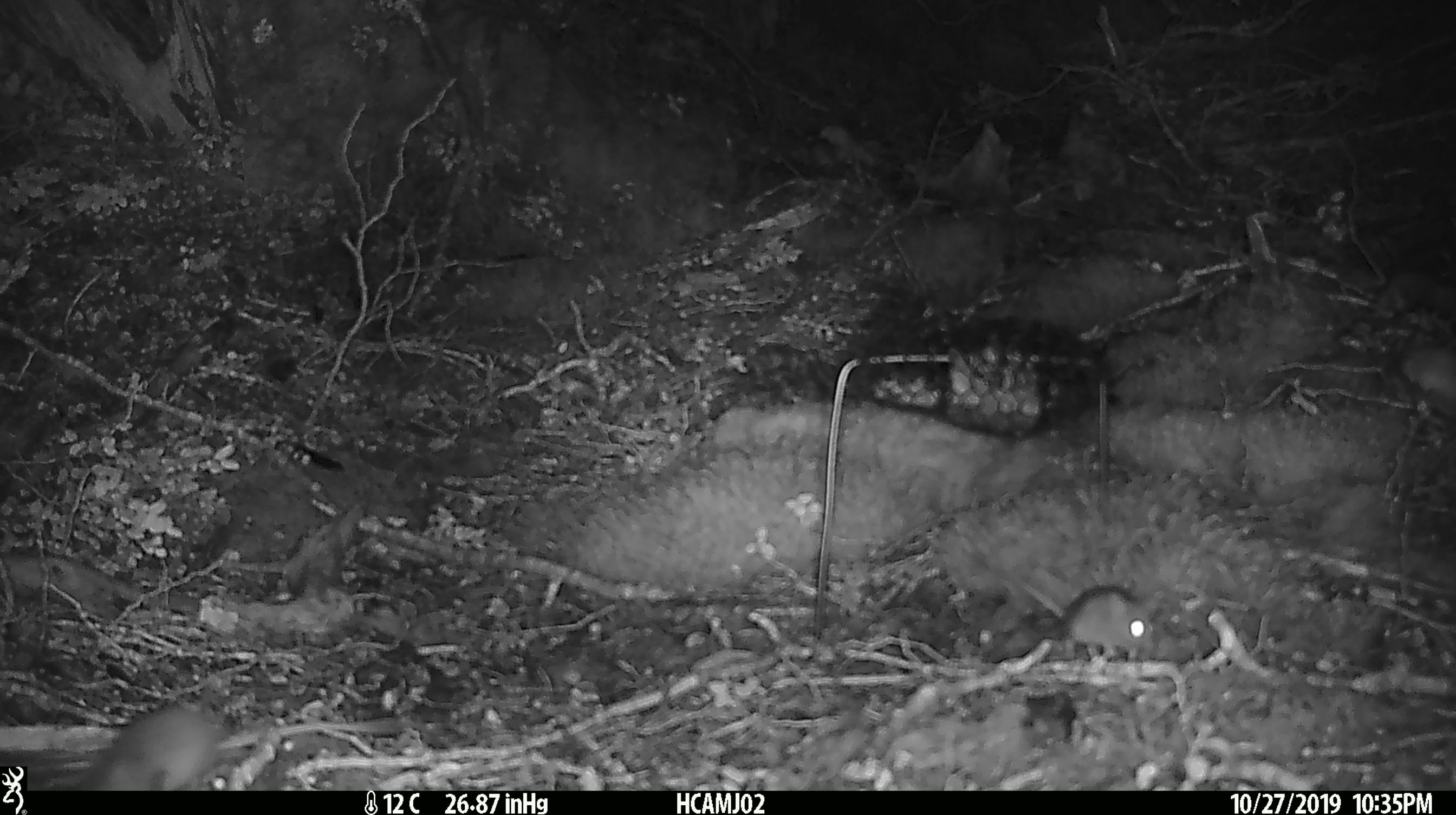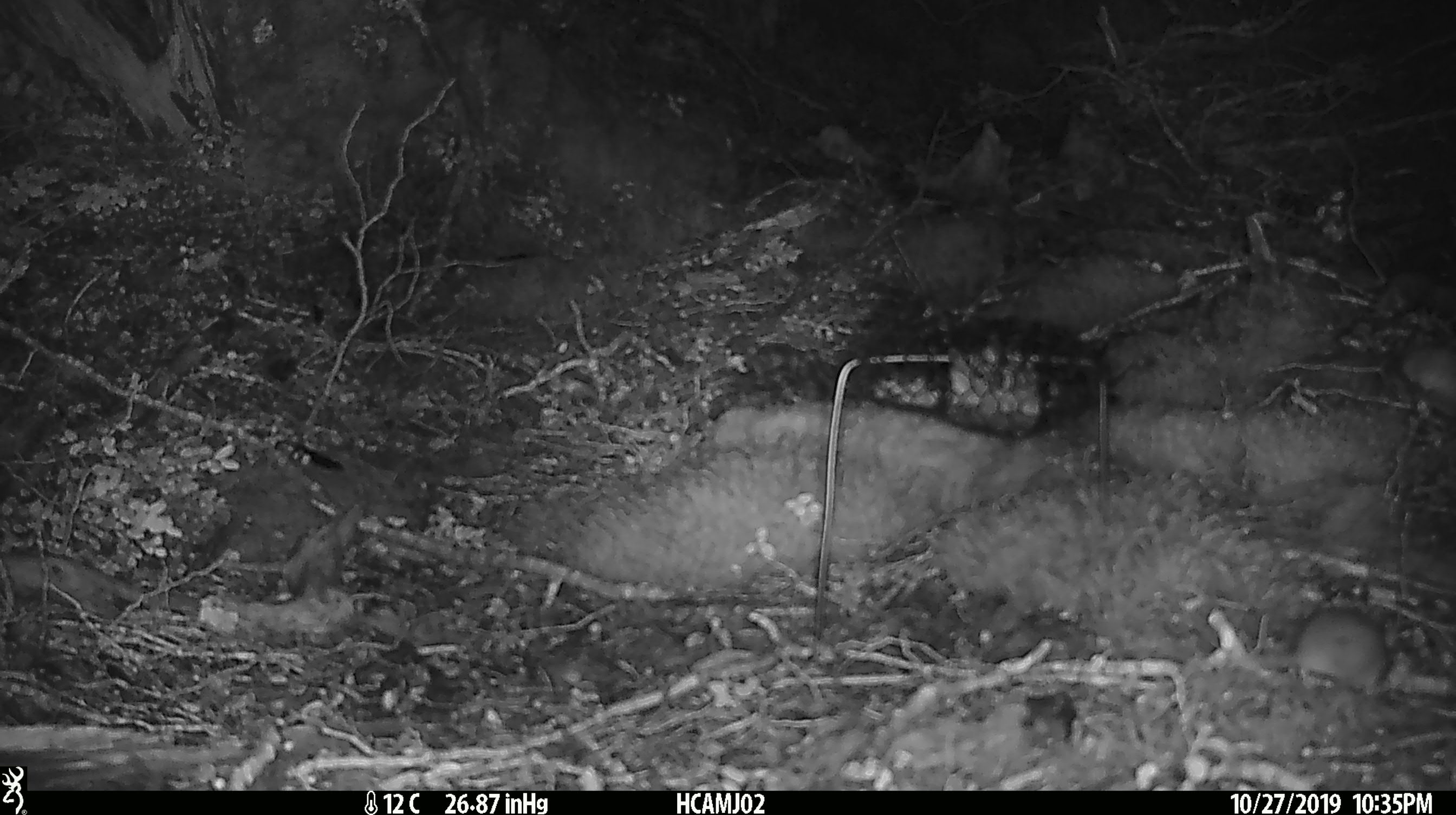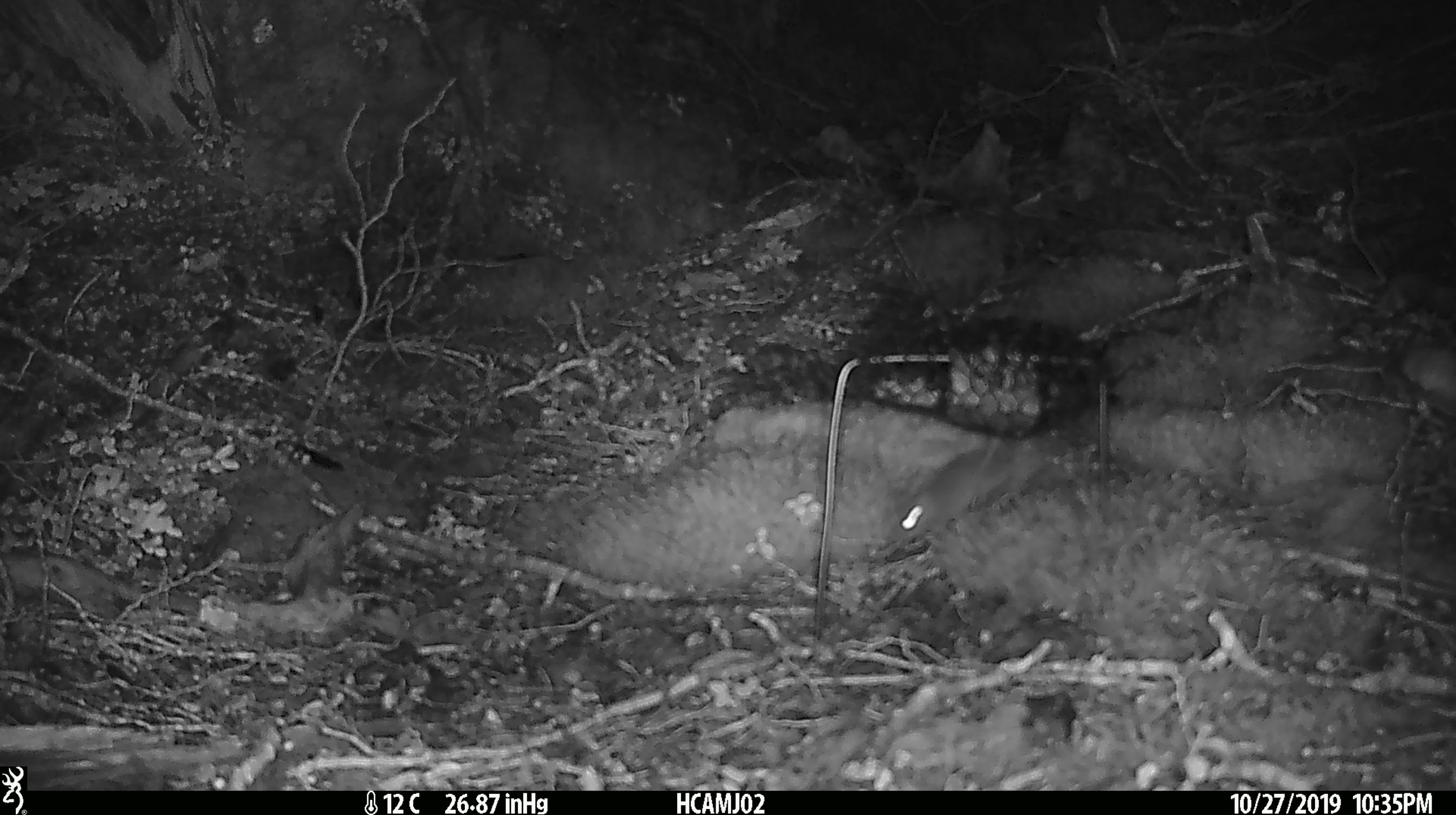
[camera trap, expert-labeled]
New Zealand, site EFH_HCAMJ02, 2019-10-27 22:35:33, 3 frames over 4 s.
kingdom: Animalia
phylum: Chordata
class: Mammalia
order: Rodentia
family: Muridae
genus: Mus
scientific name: Mus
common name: mouse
Mouse (Mus).